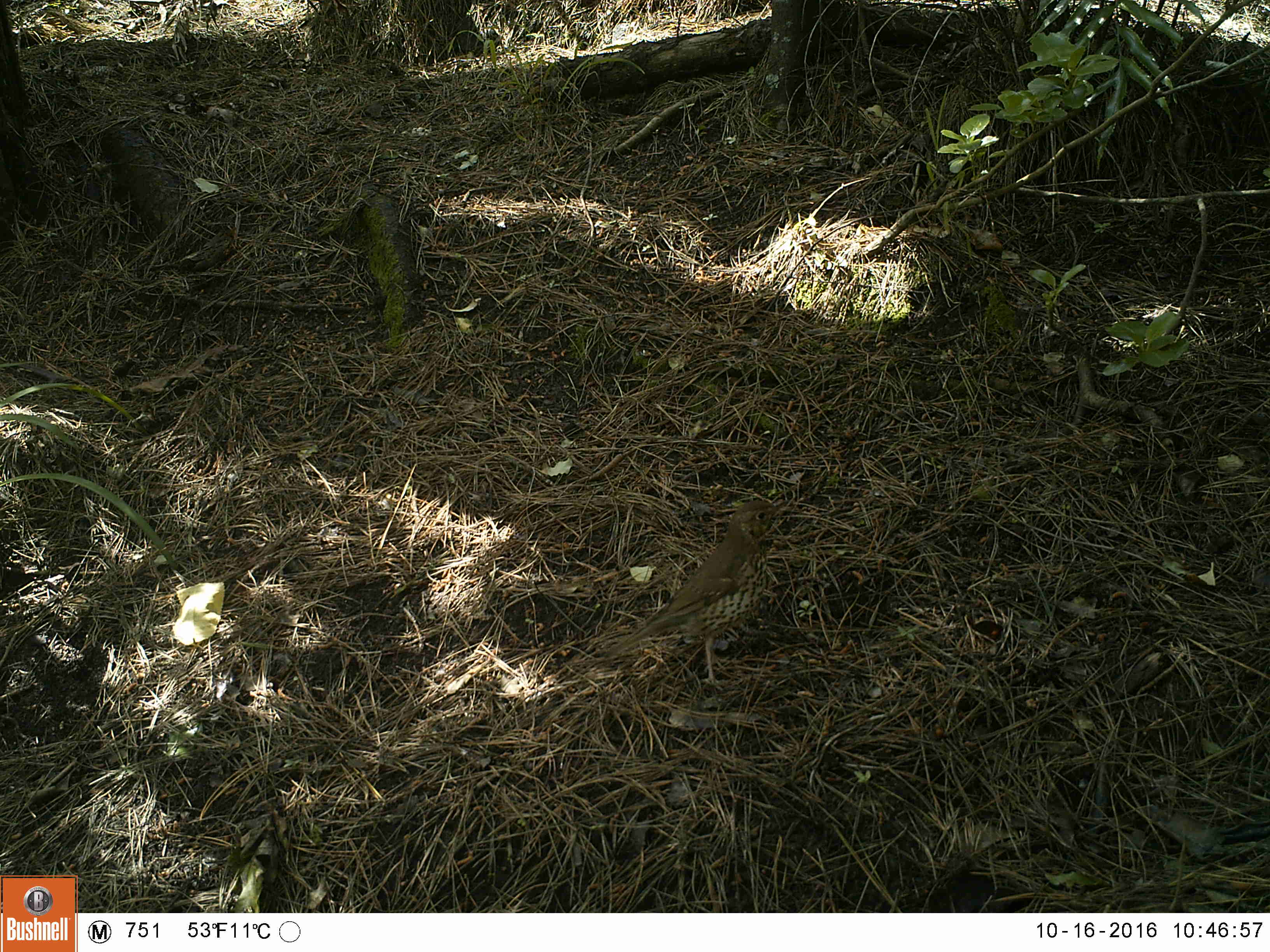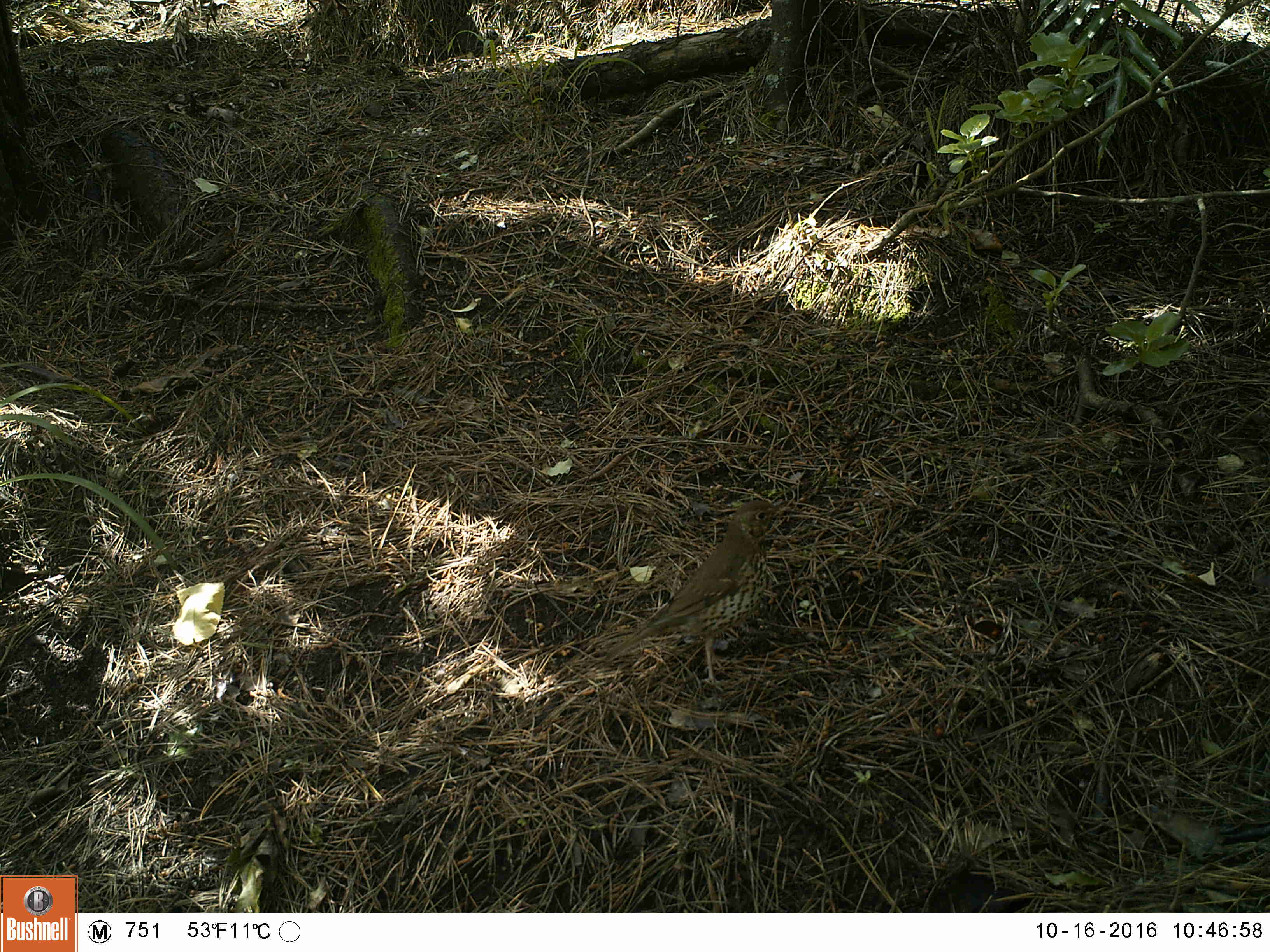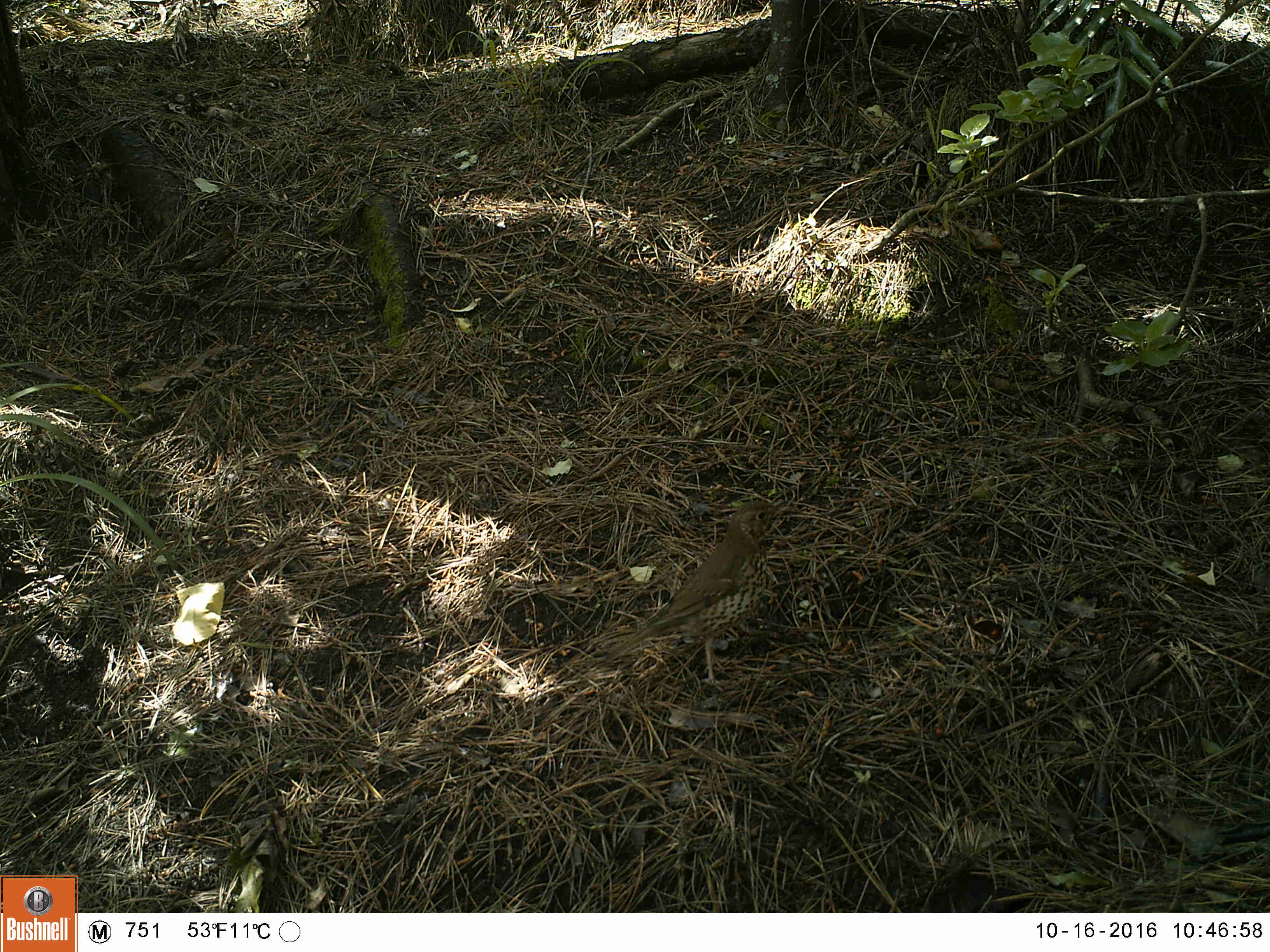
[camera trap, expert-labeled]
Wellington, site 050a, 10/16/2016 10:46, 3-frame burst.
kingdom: Animalia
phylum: Chordata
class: Aves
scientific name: Aves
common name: bird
Bird (Aves).